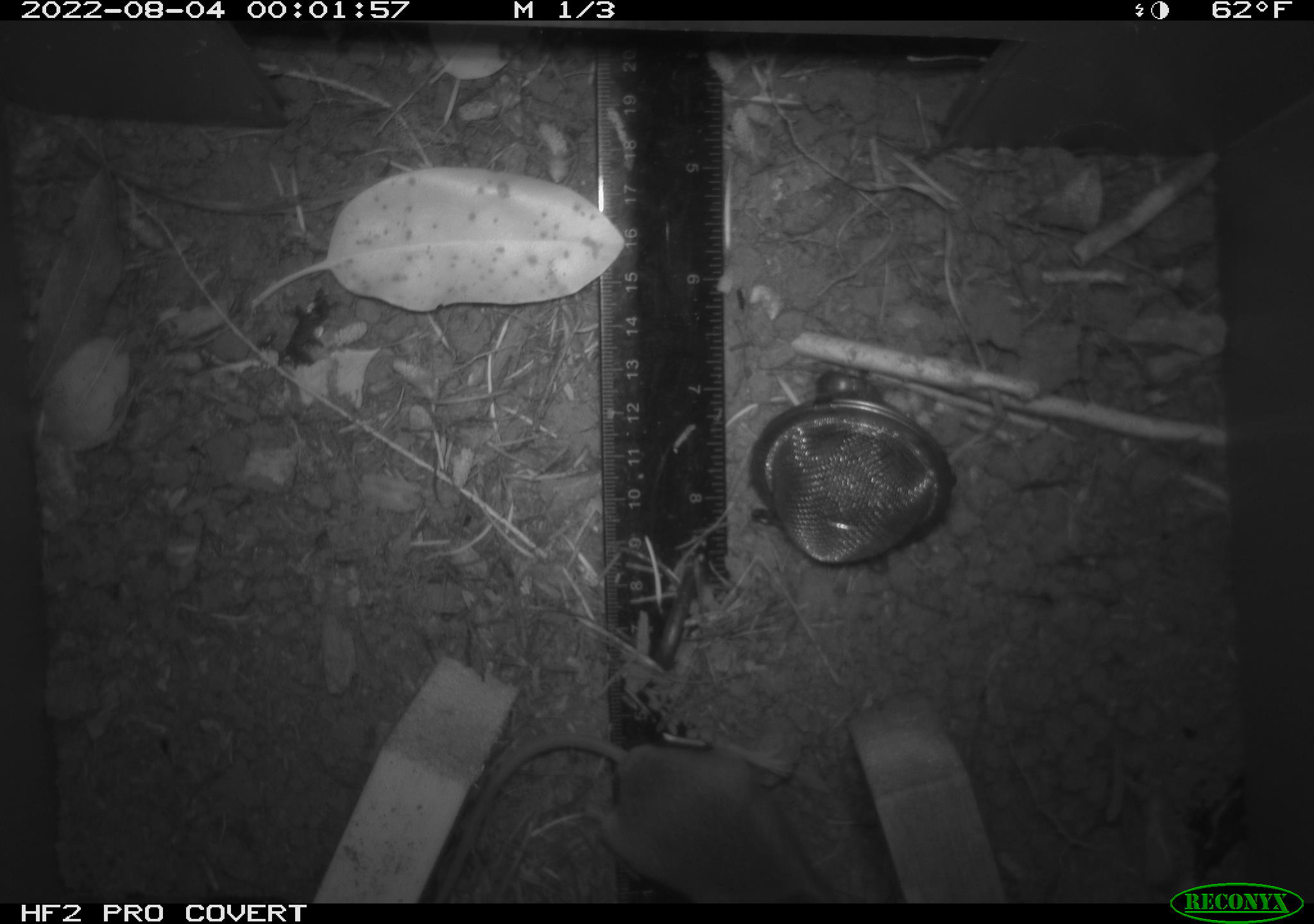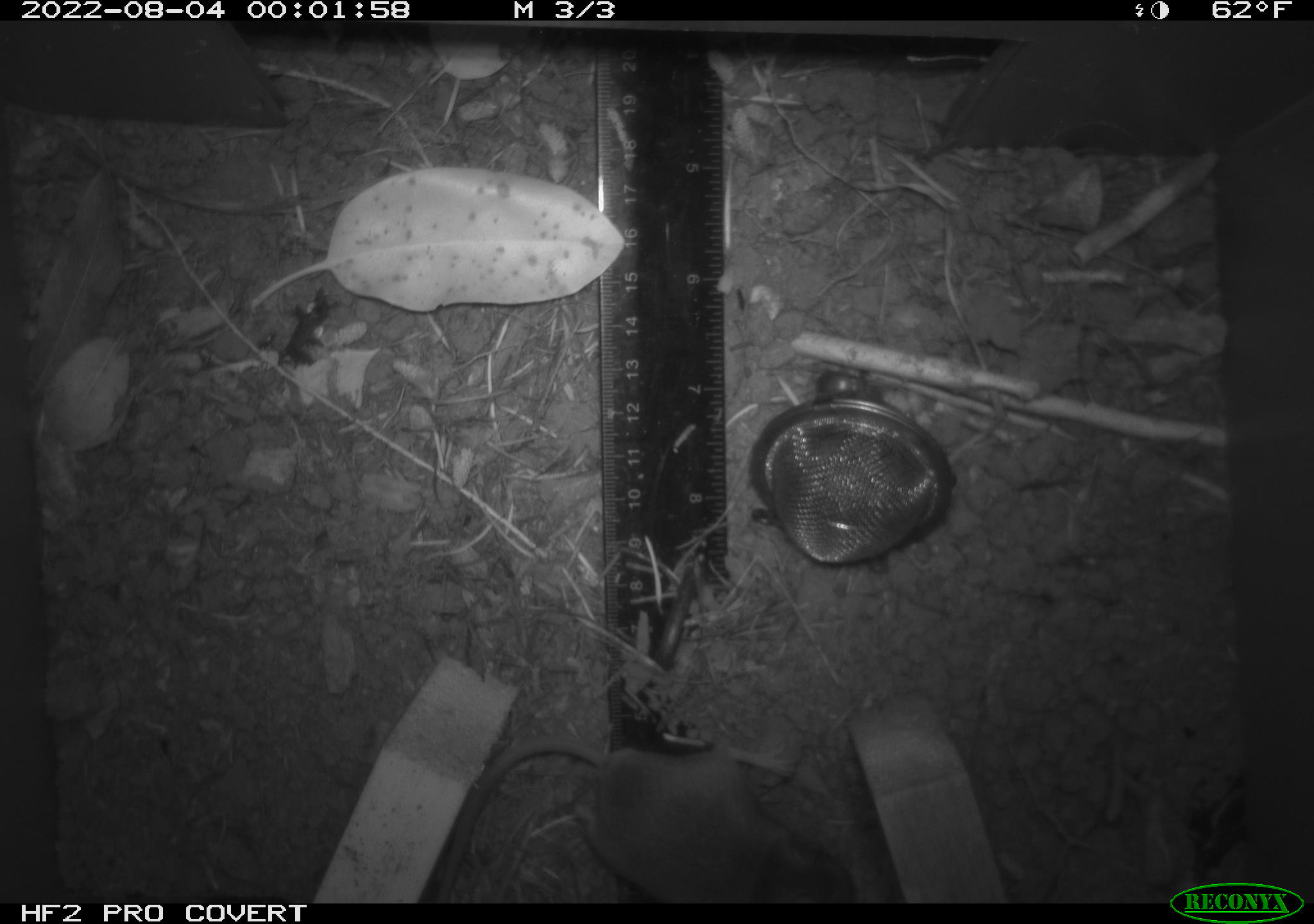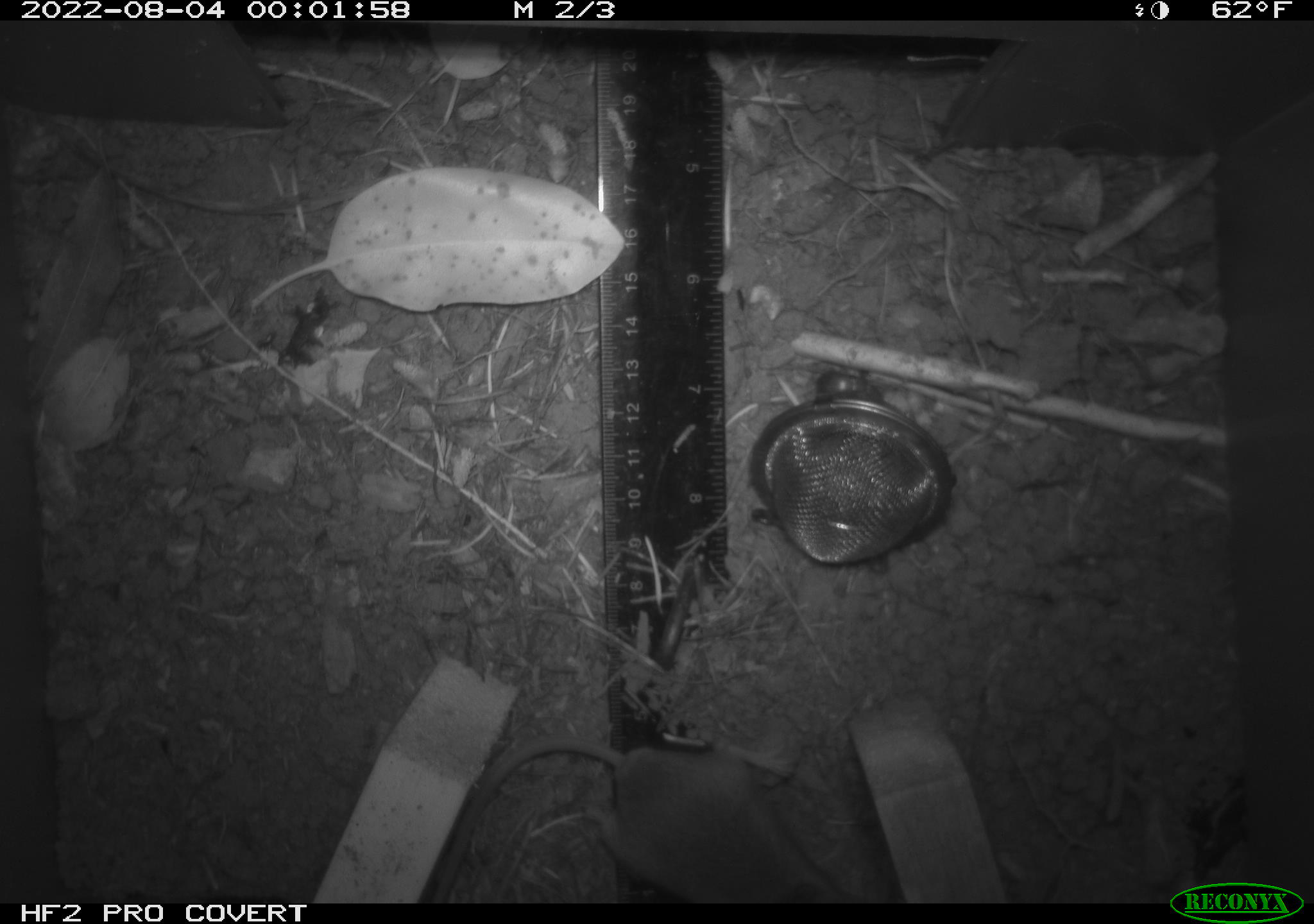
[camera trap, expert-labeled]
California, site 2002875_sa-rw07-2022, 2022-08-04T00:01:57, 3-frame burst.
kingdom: Animalia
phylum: Chordata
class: Mammalia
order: Rodentia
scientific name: Rodentia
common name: mouse species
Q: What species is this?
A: Mouse species (Rodentia).